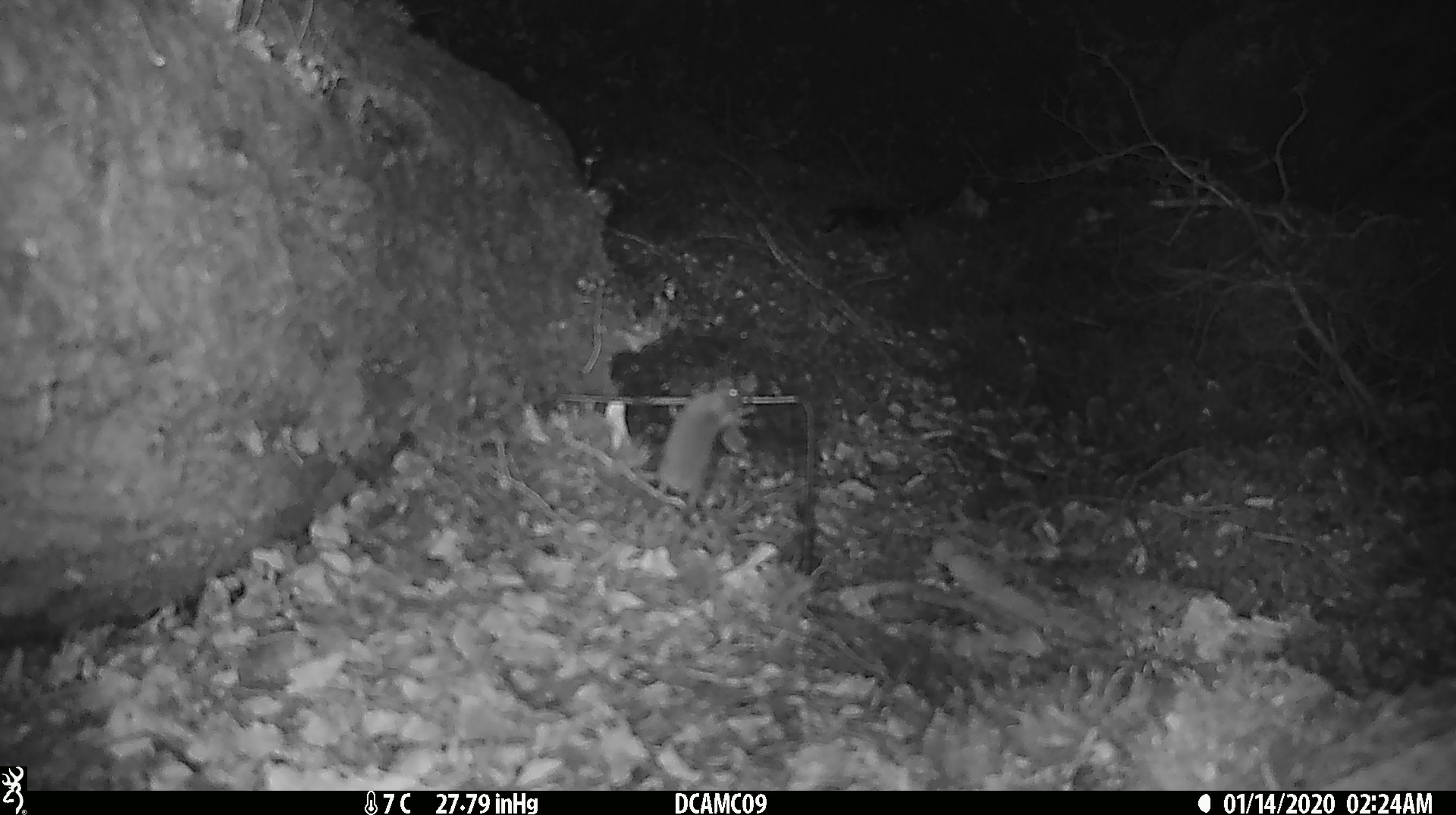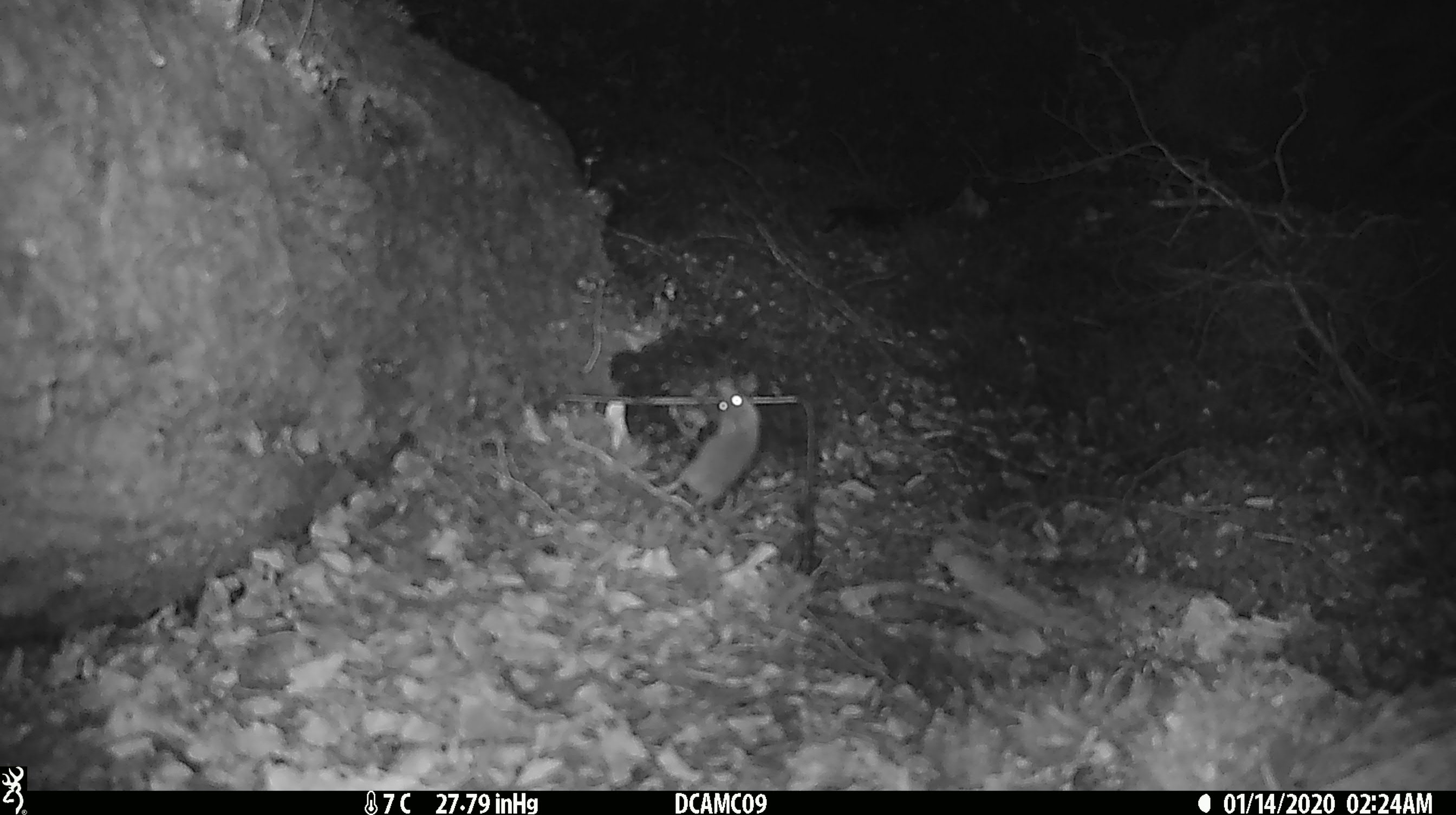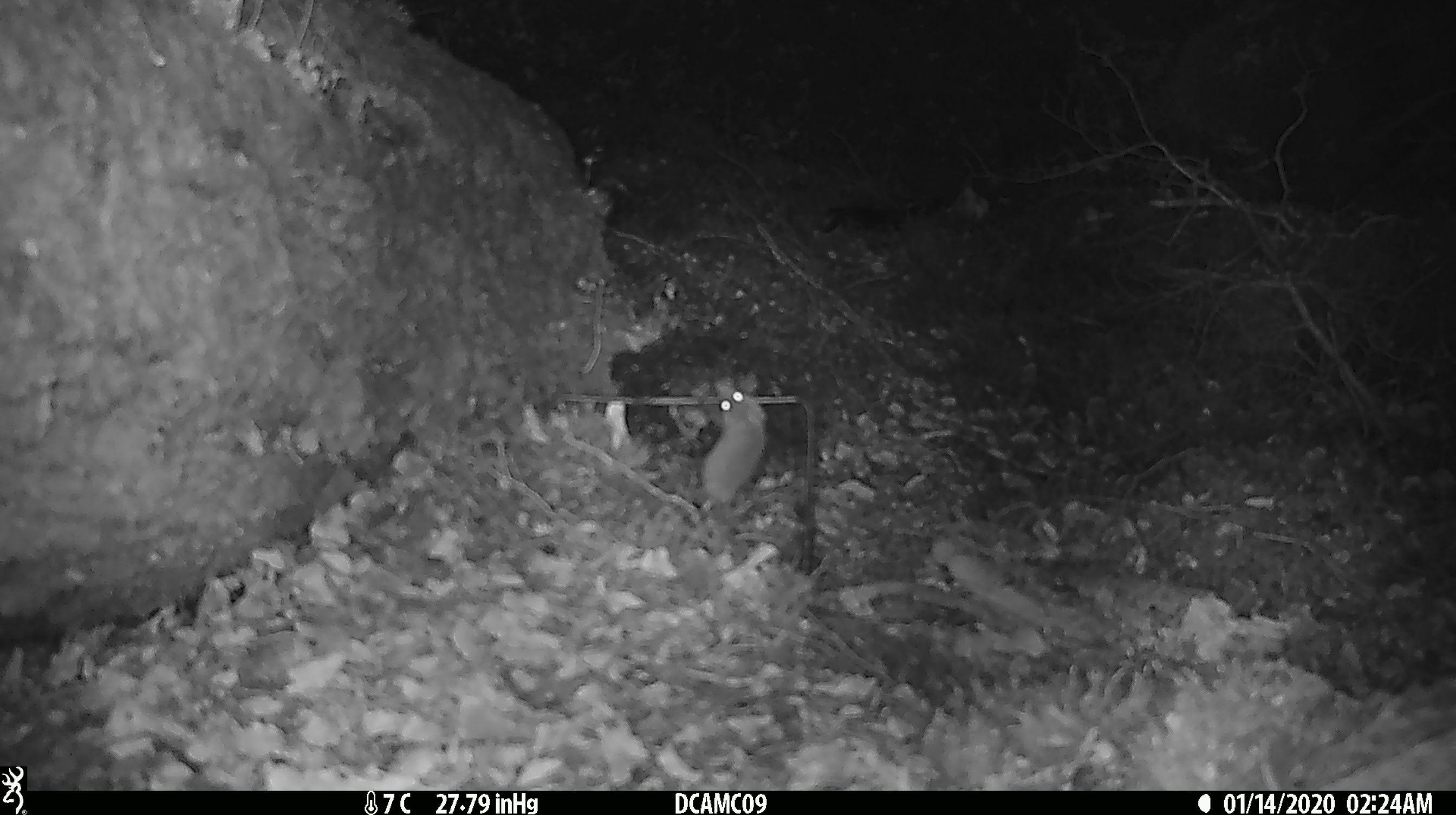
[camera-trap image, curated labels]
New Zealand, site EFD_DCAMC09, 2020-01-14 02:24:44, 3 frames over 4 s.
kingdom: Animalia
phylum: Chordata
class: Mammalia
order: Rodentia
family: Muridae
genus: Mus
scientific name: Mus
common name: mouse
Mouse (Mus).